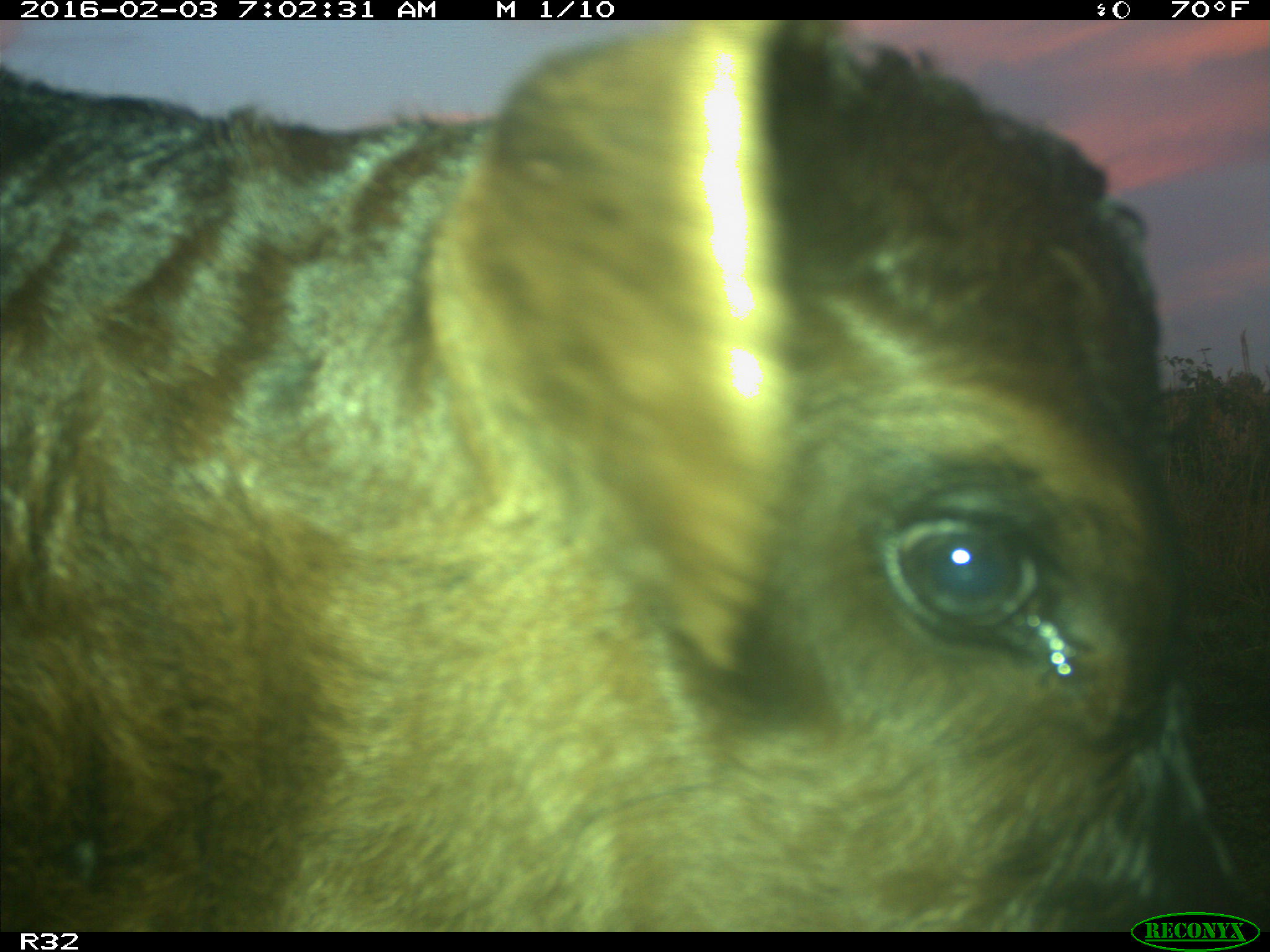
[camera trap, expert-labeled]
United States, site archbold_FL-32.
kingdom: Animalia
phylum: Chordata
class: Mammalia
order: Artiodactyla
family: Bovidae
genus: Bos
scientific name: Bos taurus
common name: domestic cow